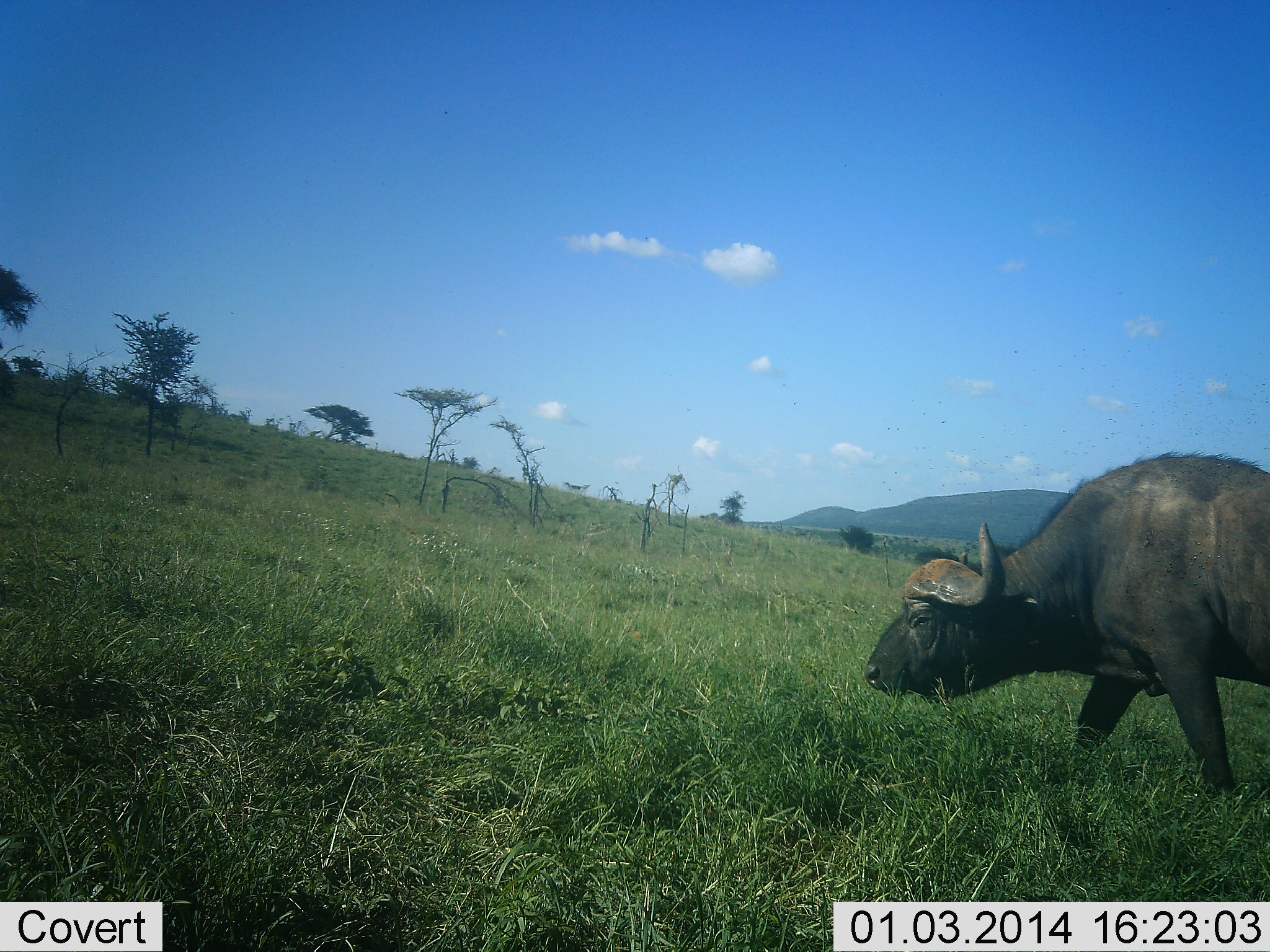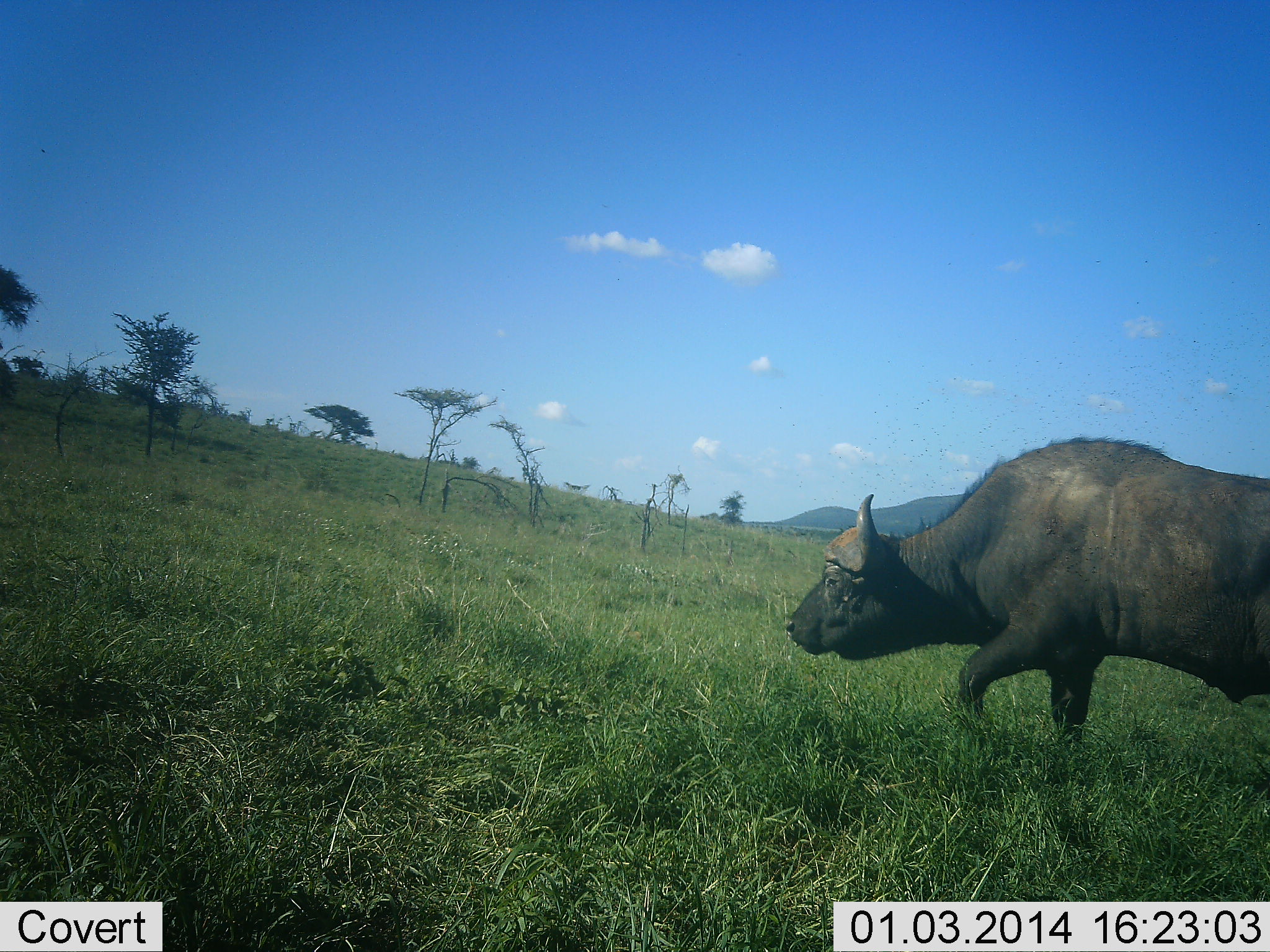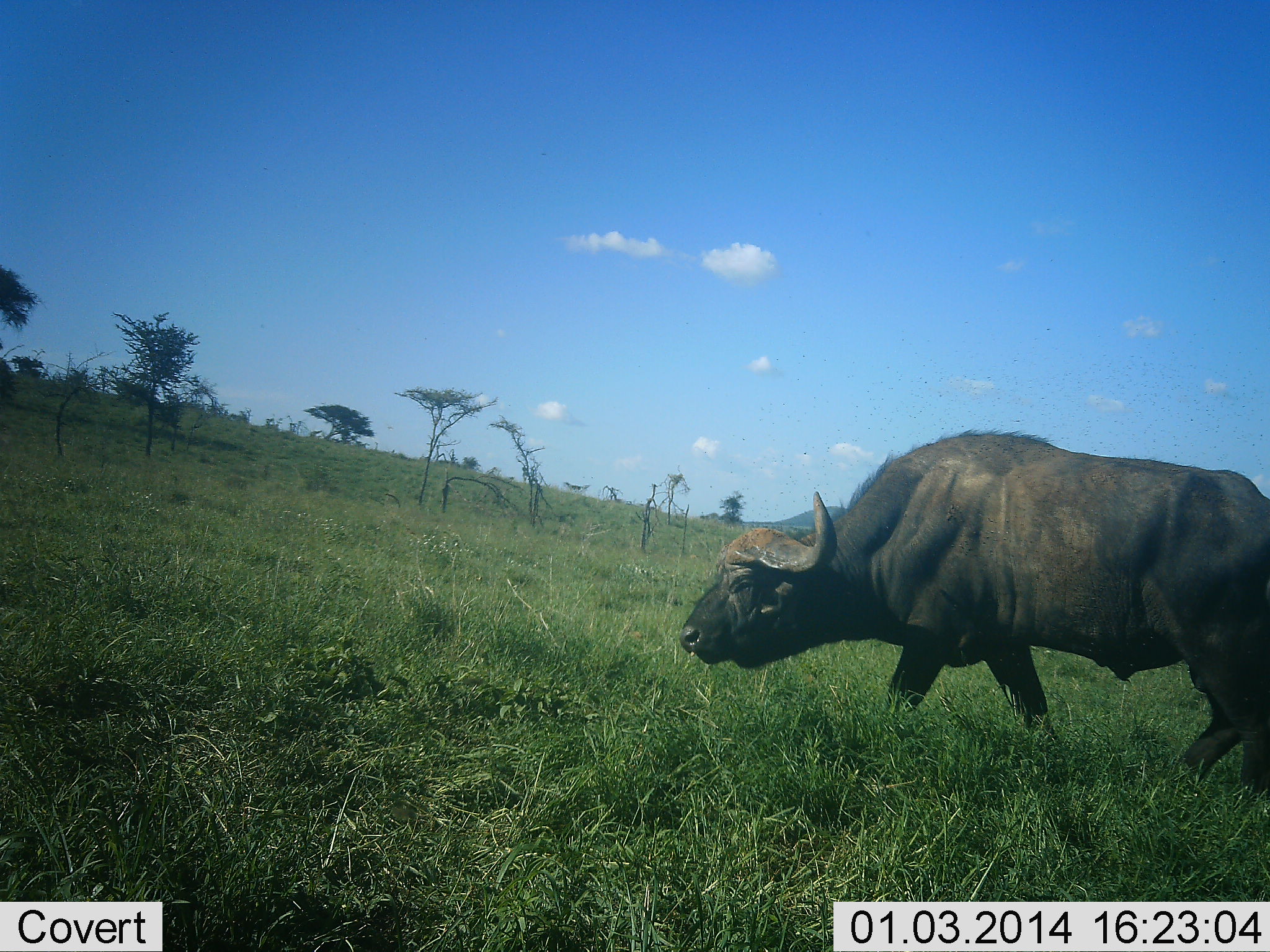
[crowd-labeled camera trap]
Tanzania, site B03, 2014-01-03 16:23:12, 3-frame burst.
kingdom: Animalia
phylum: Chordata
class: Mammalia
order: Artiodactyla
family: Bovidae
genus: Syncerus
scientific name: Syncerus caffer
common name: cape buffalo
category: buffalo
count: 1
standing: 10%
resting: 0%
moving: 90%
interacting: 0%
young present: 0%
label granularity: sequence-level